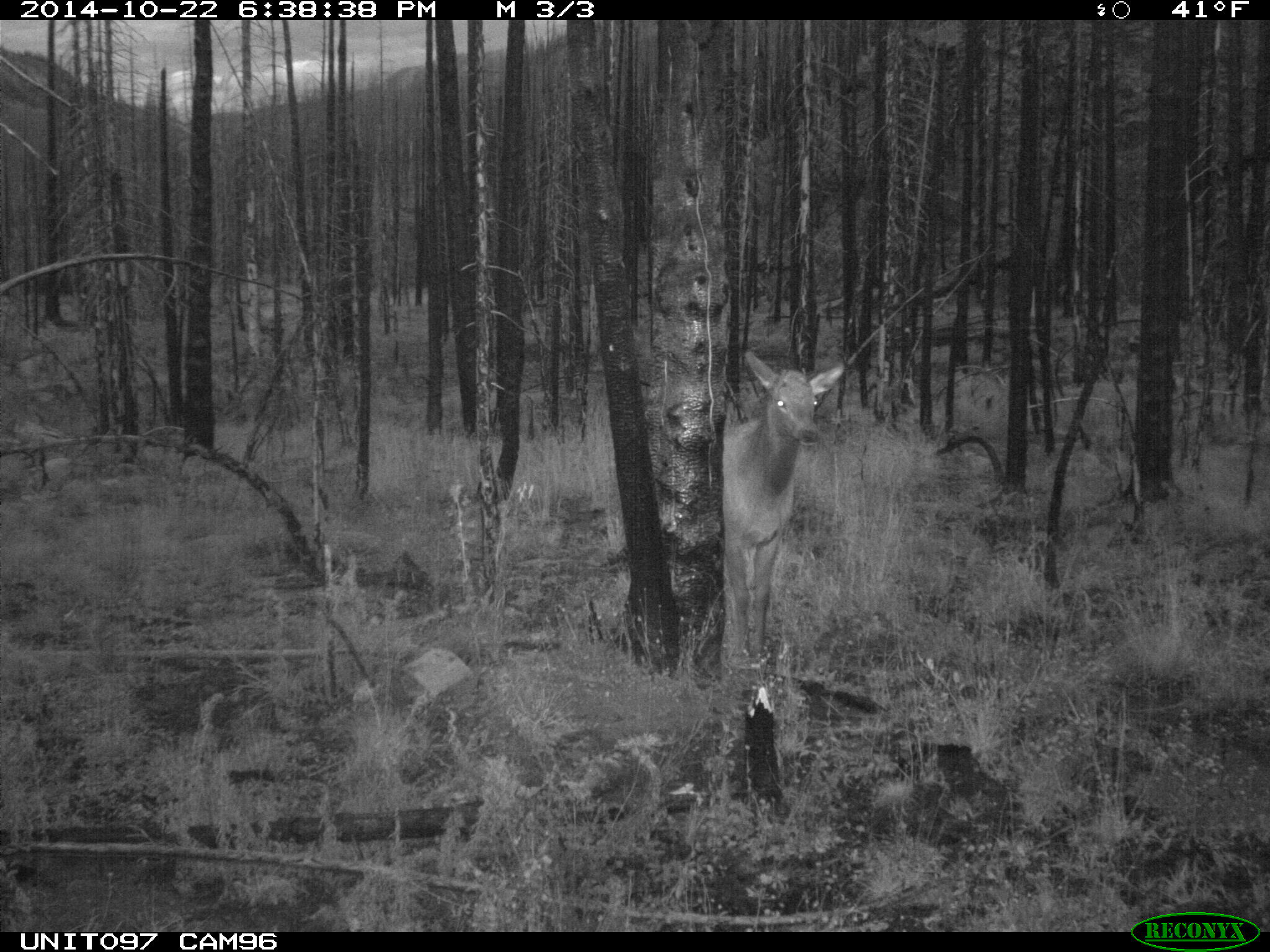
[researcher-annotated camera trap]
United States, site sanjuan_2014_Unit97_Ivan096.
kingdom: Animalia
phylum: Chordata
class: Mammalia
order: Artiodactyla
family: Cervidae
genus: Cervus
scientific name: Cervus elaphus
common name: red deer